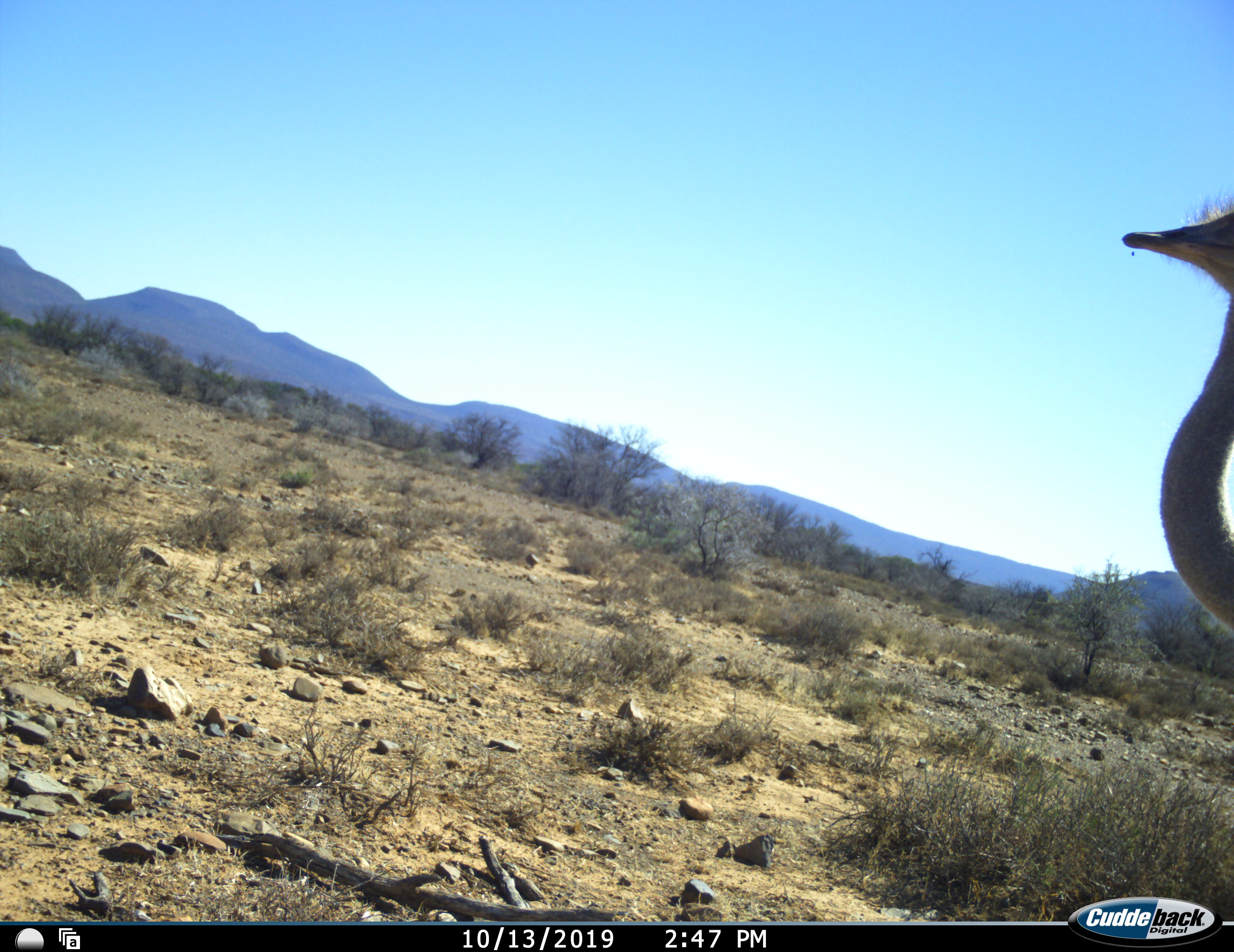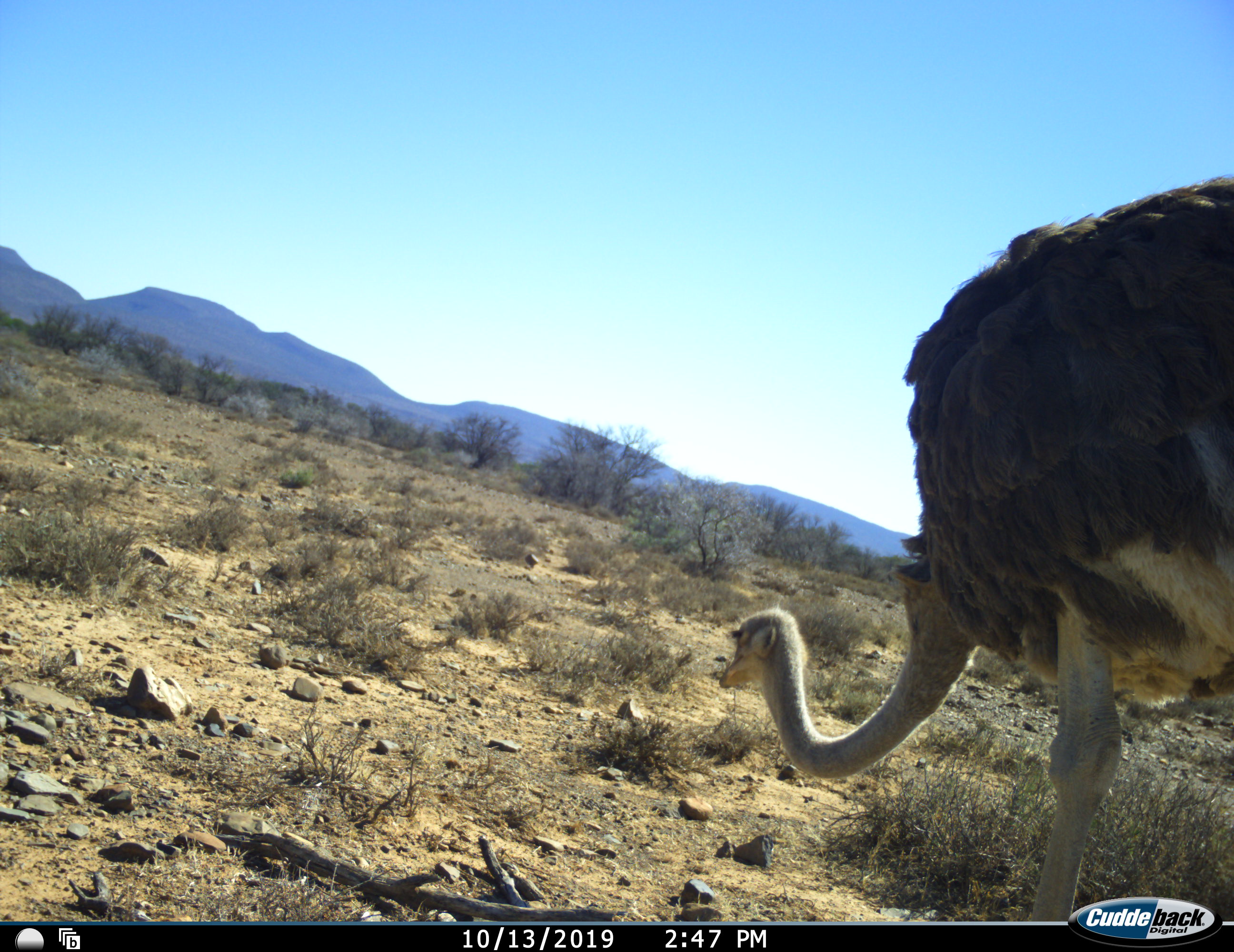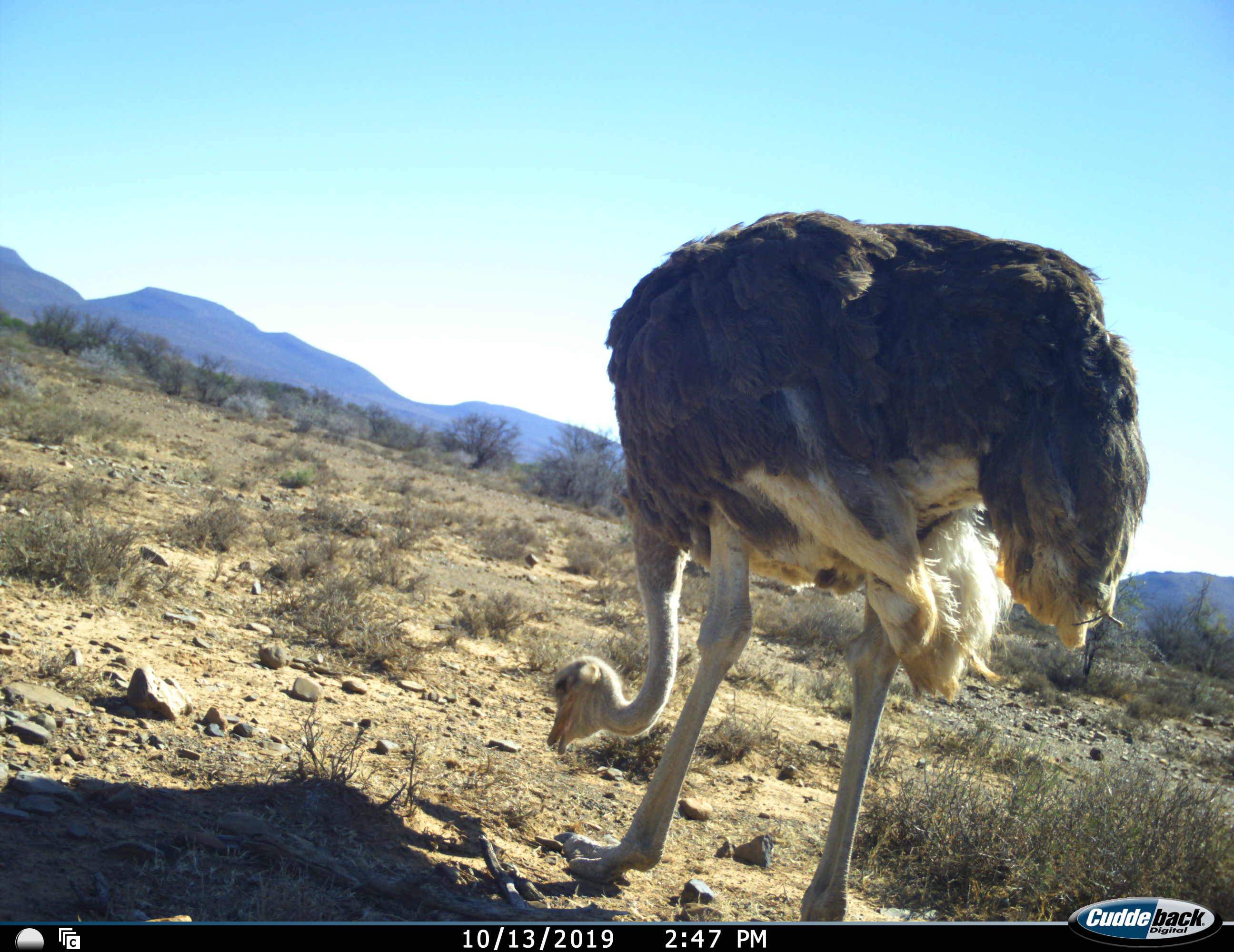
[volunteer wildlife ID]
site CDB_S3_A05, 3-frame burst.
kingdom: Animalia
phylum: Chordata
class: Aves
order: Struthioniformes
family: Struthionidae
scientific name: Struthionidae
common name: ostrich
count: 1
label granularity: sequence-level